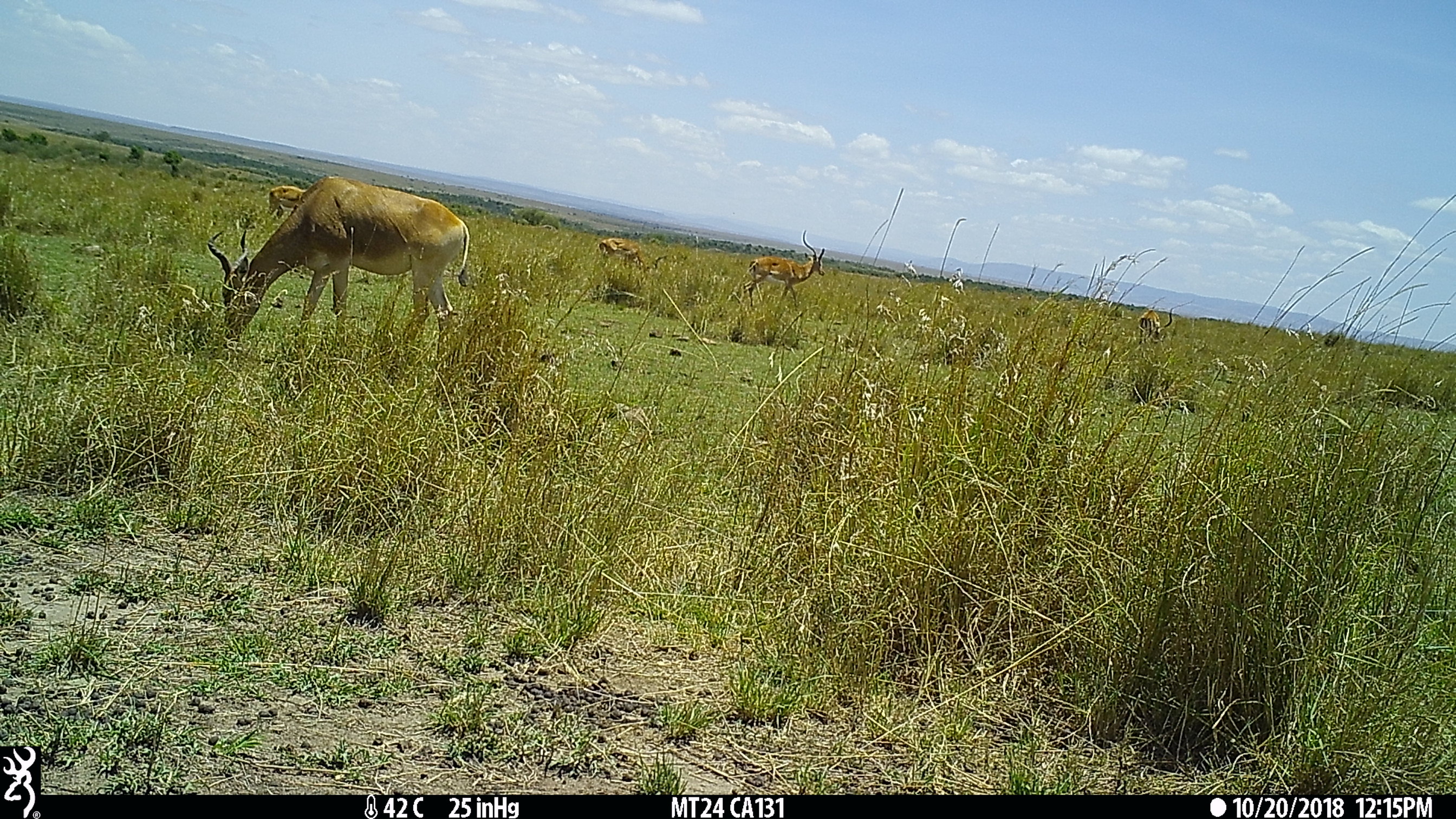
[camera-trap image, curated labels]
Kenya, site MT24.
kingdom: Animalia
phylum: Chordata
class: Mammalia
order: Artiodactyla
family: Bovidae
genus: Alcelaphus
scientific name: Alcelaphus buselaphus cokii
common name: coke's hartebeest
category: hartebeest cokes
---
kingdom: Animalia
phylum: Chordata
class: Mammalia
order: Artiodactyla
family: Bovidae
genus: Aepyceros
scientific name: Aepyceros melampus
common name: impala